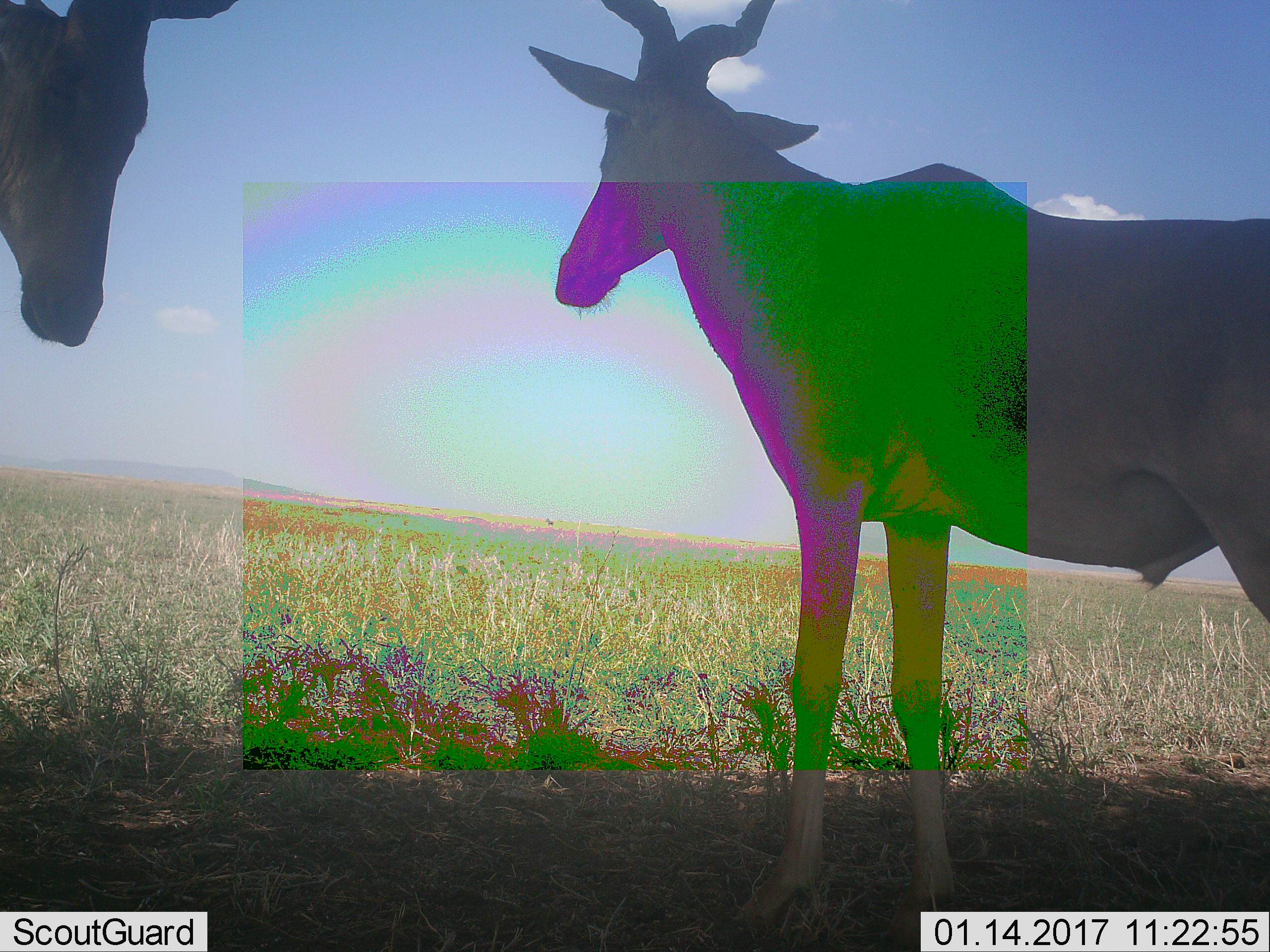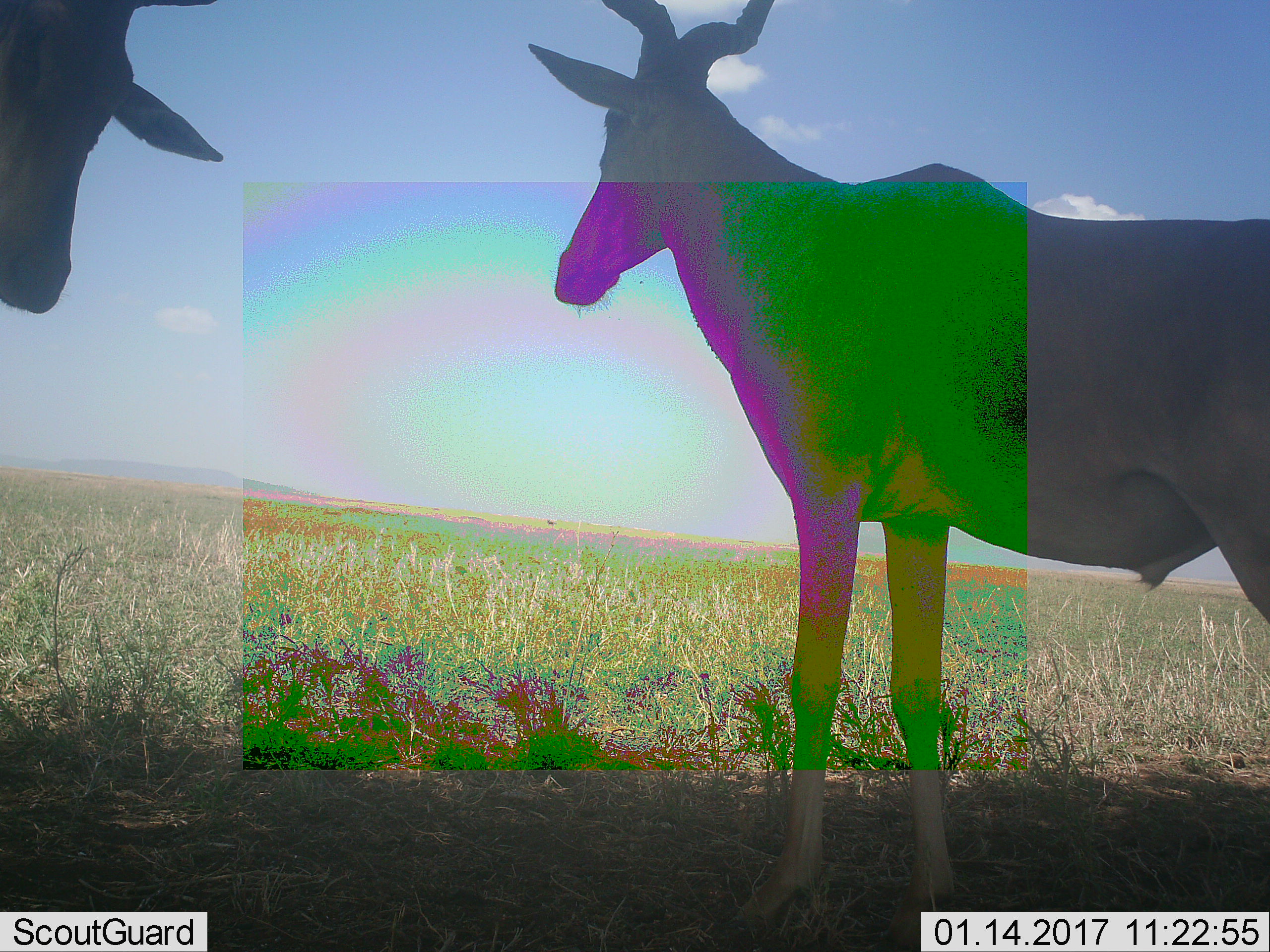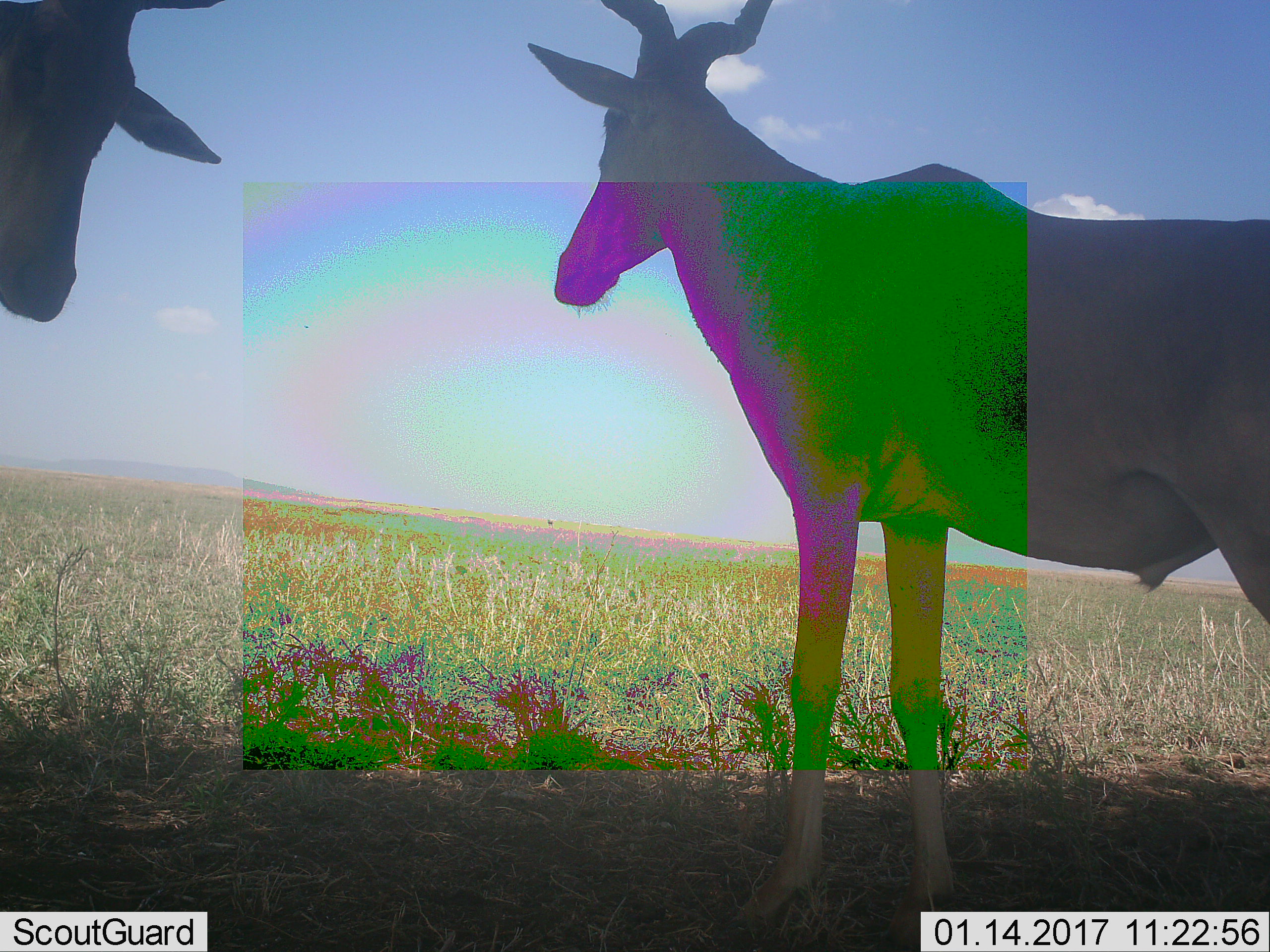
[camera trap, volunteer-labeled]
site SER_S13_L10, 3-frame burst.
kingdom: Animalia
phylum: Chordata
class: Mammalia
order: Artiodactyla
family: Bovidae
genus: Alcelaphus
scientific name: Alcelaphus buselaphus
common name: hartebeest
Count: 2.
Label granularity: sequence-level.